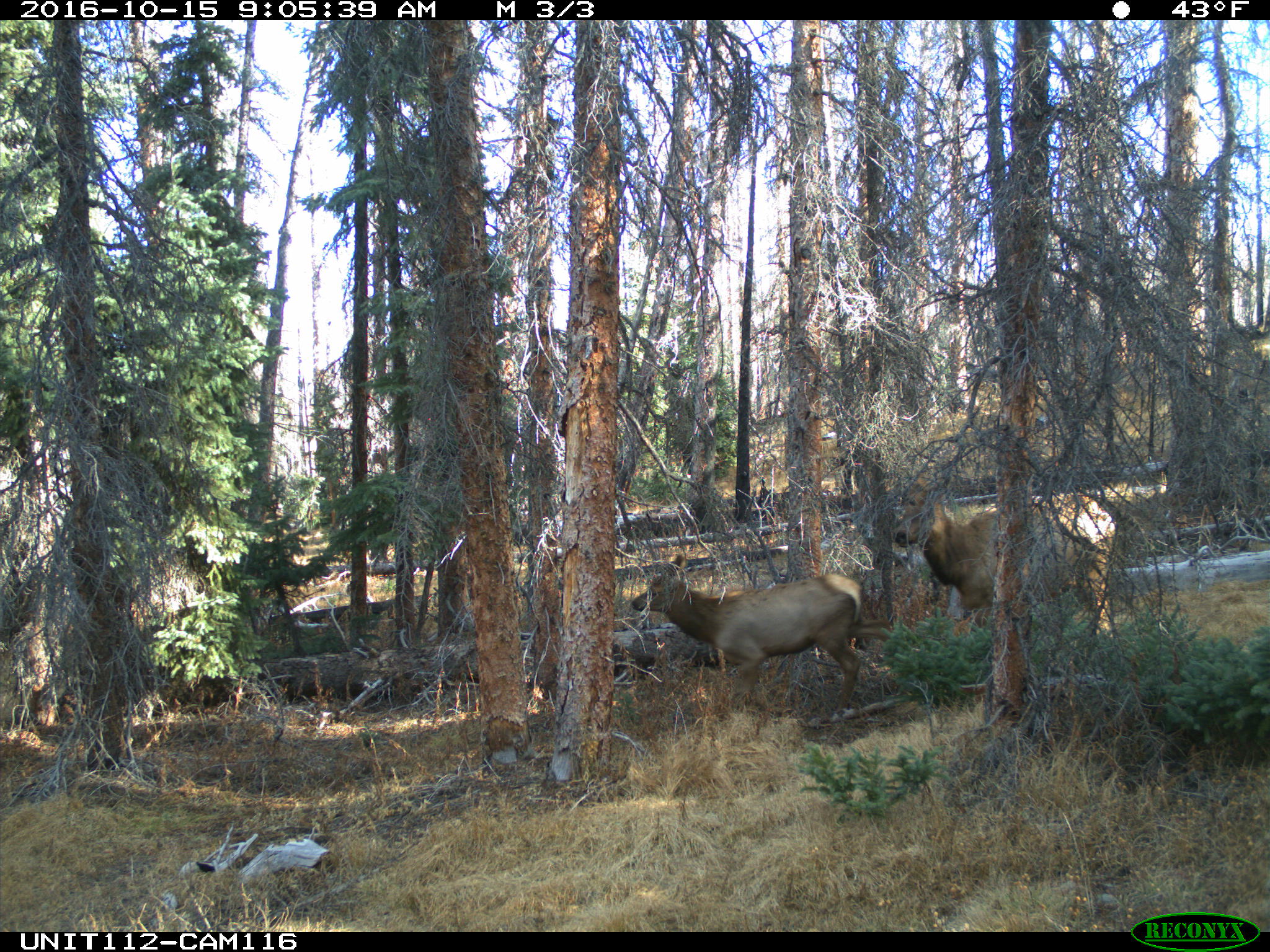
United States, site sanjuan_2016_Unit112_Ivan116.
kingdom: Animalia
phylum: Chordata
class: Mammalia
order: Artiodactyla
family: Cervidae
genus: Cervus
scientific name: Cervus elaphus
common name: red deer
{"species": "Cervus elaphus (red deer)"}